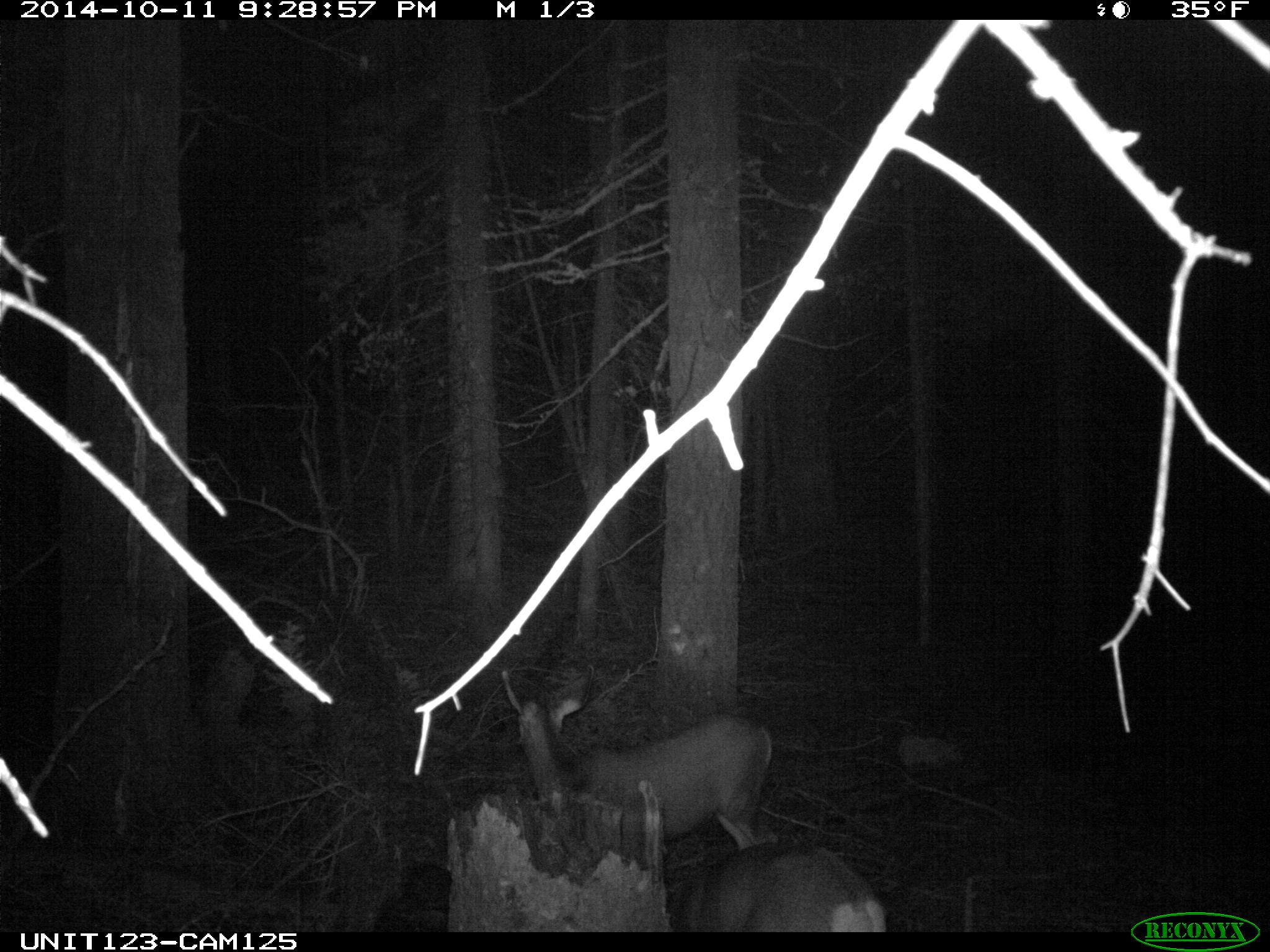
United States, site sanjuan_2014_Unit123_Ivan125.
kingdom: Animalia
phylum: Chordata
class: Mammalia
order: Artiodactyla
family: Cervidae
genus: Odocoileus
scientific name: Odocoileus hemionus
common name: mule deer